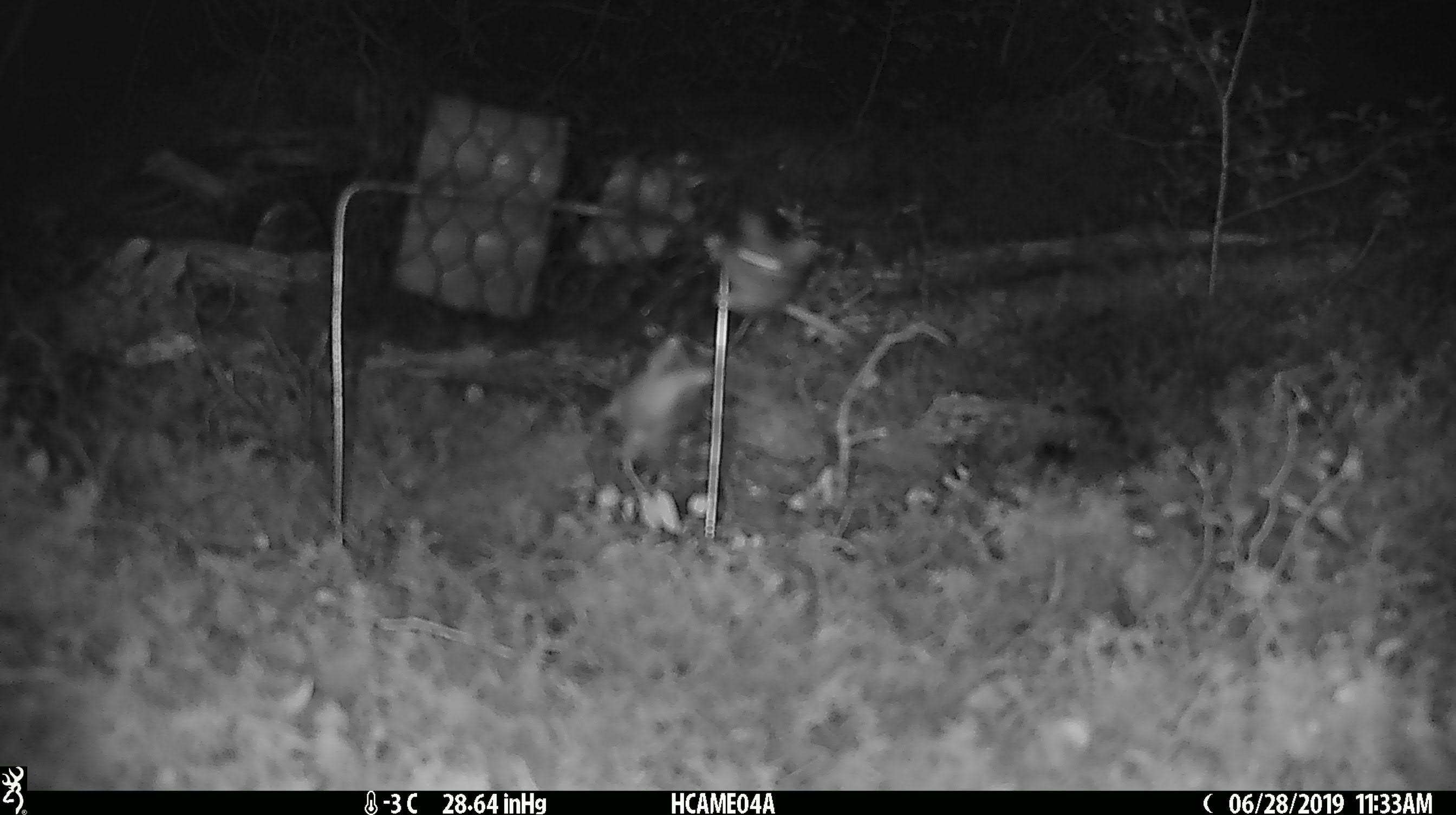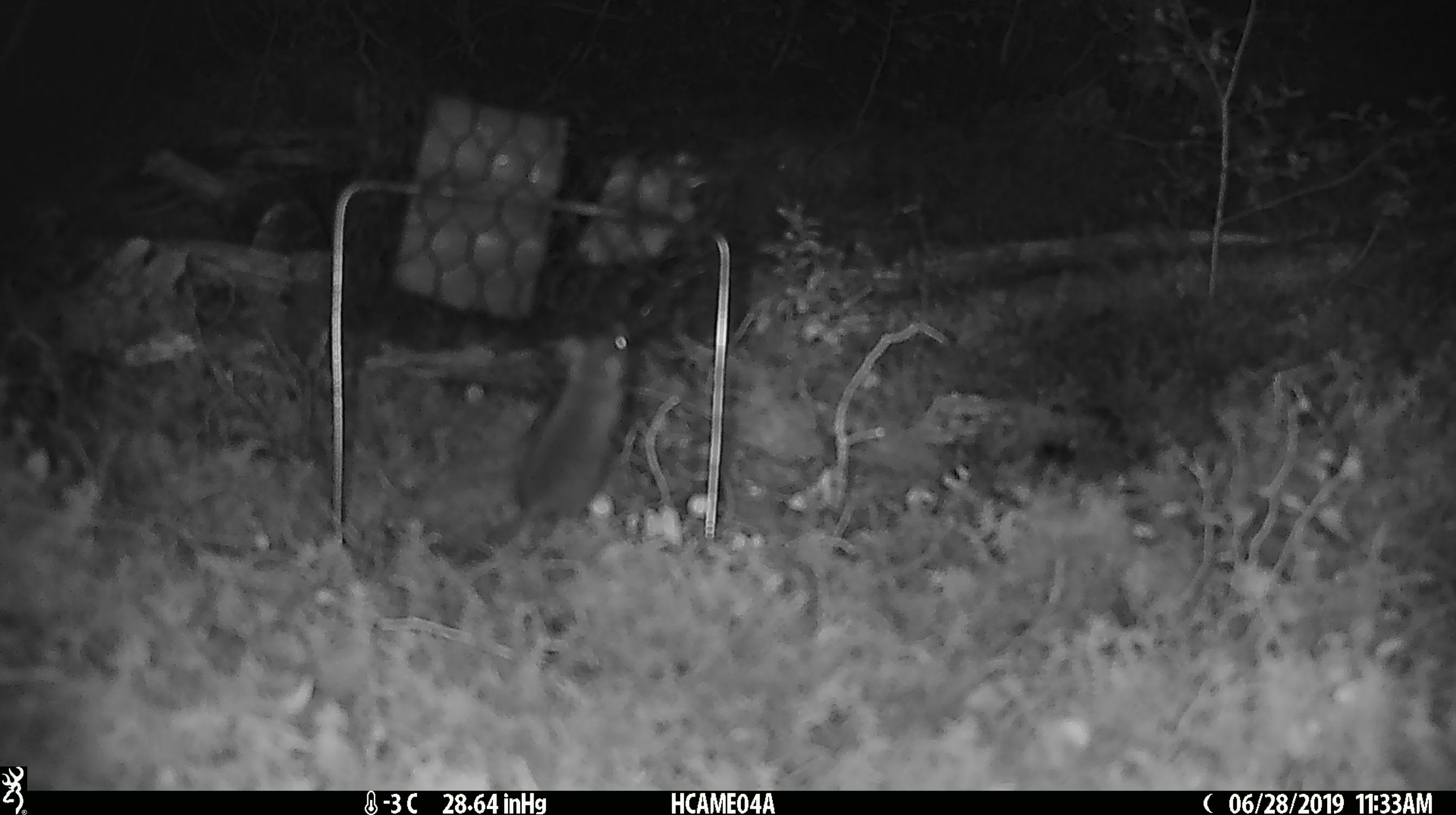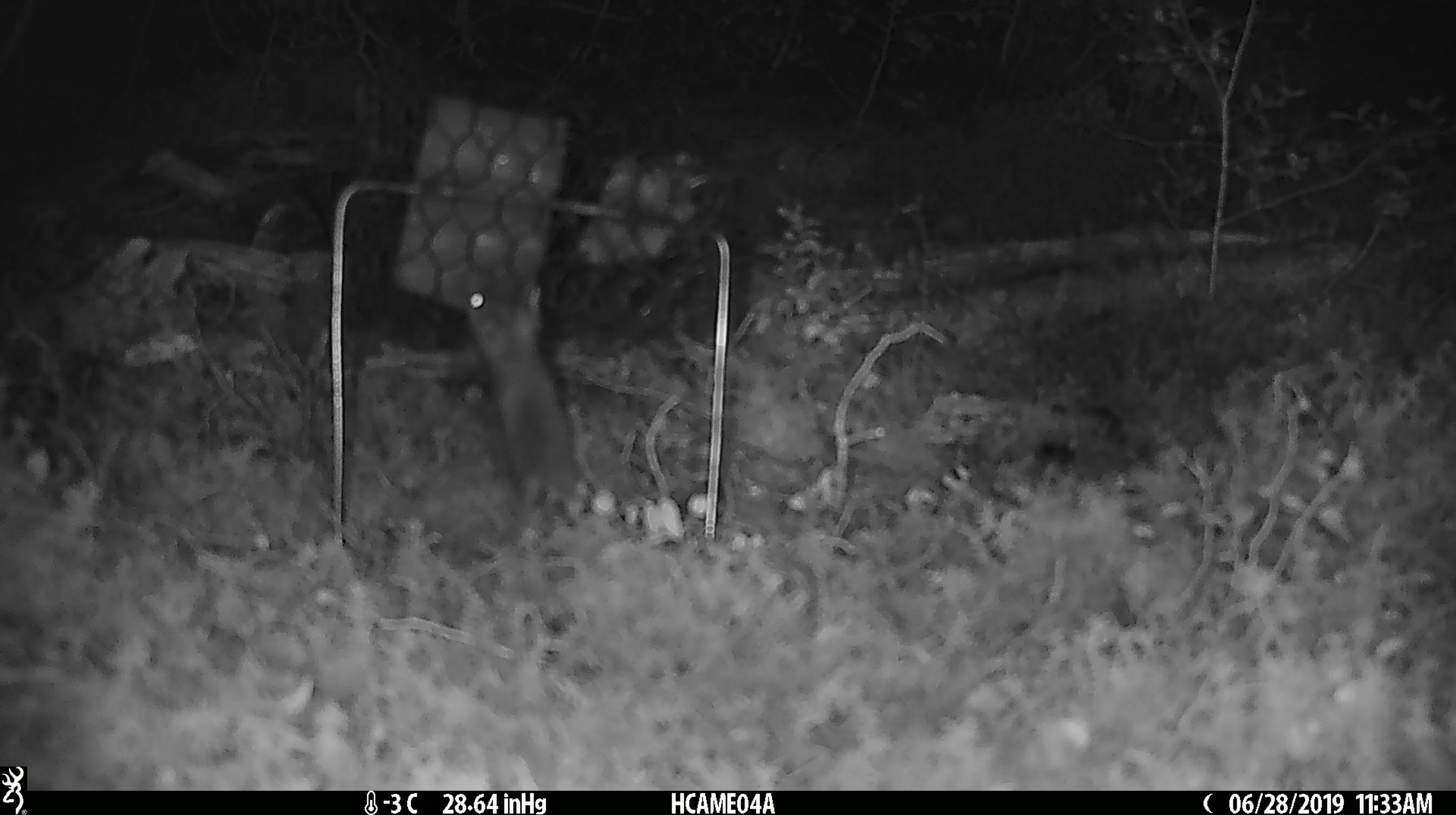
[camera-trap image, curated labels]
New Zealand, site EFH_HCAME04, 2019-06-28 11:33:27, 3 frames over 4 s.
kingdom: Animalia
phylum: Chordata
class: Mammalia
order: Rodentia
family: Muridae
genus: Mus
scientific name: Mus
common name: mouse